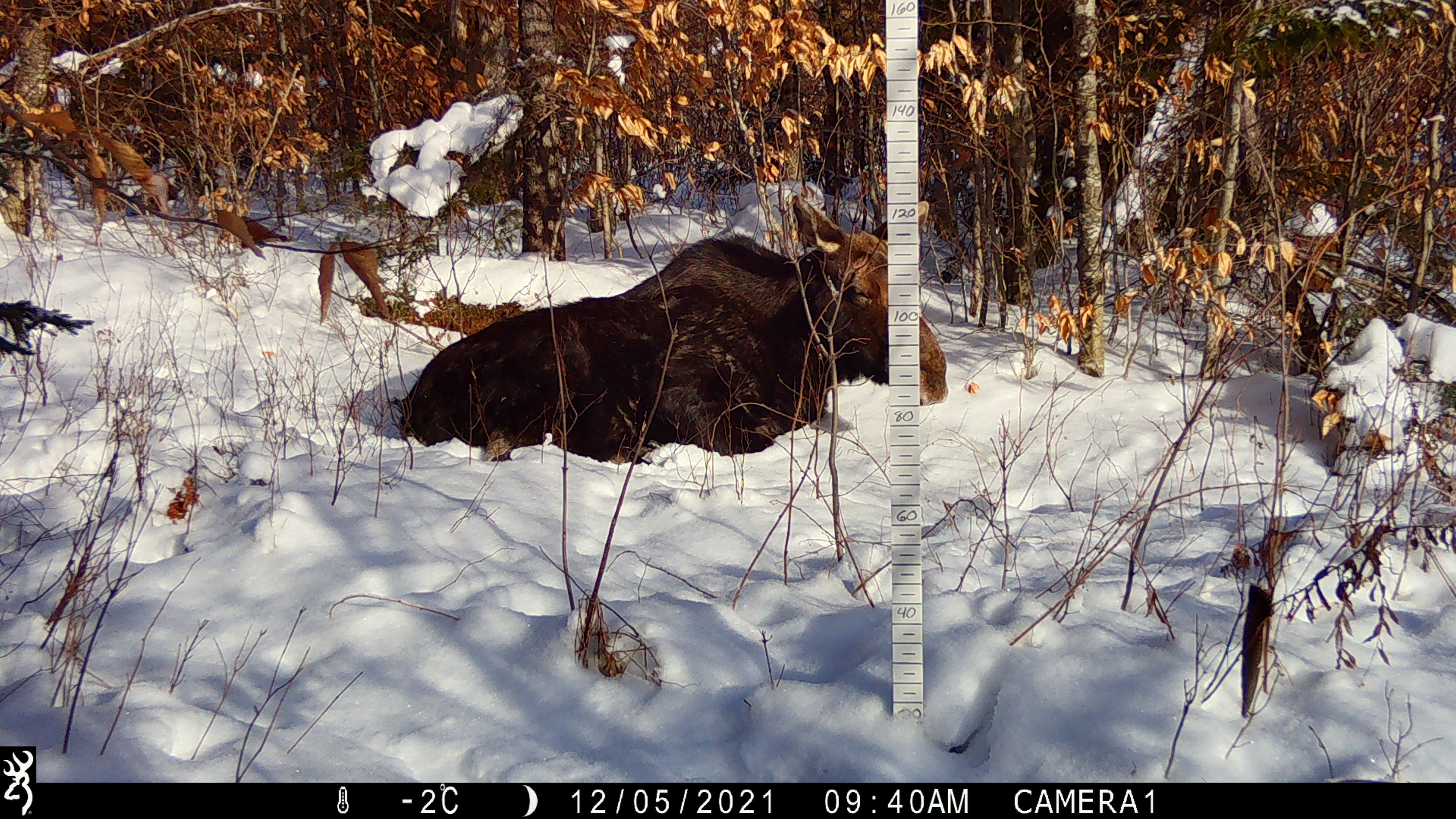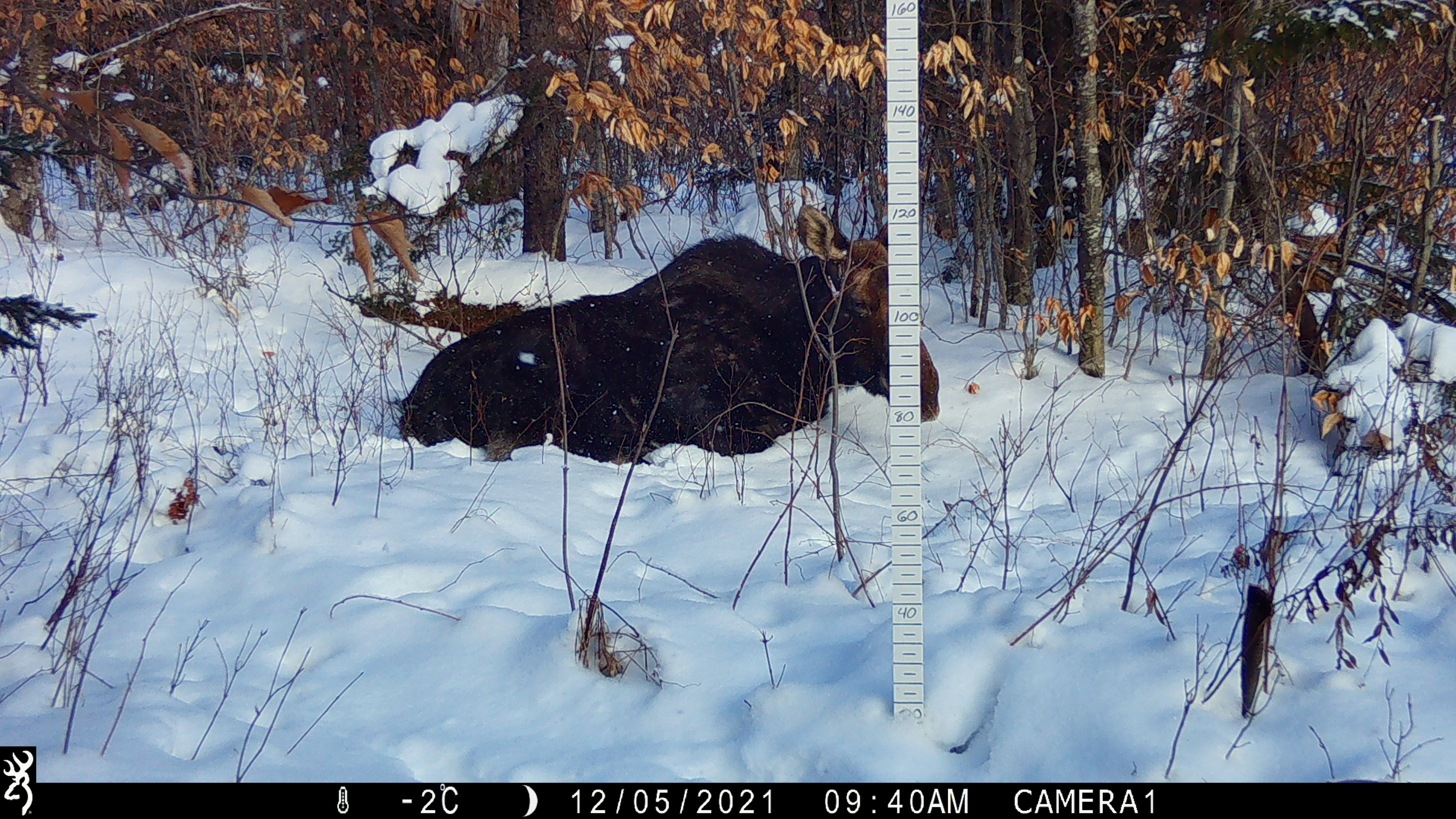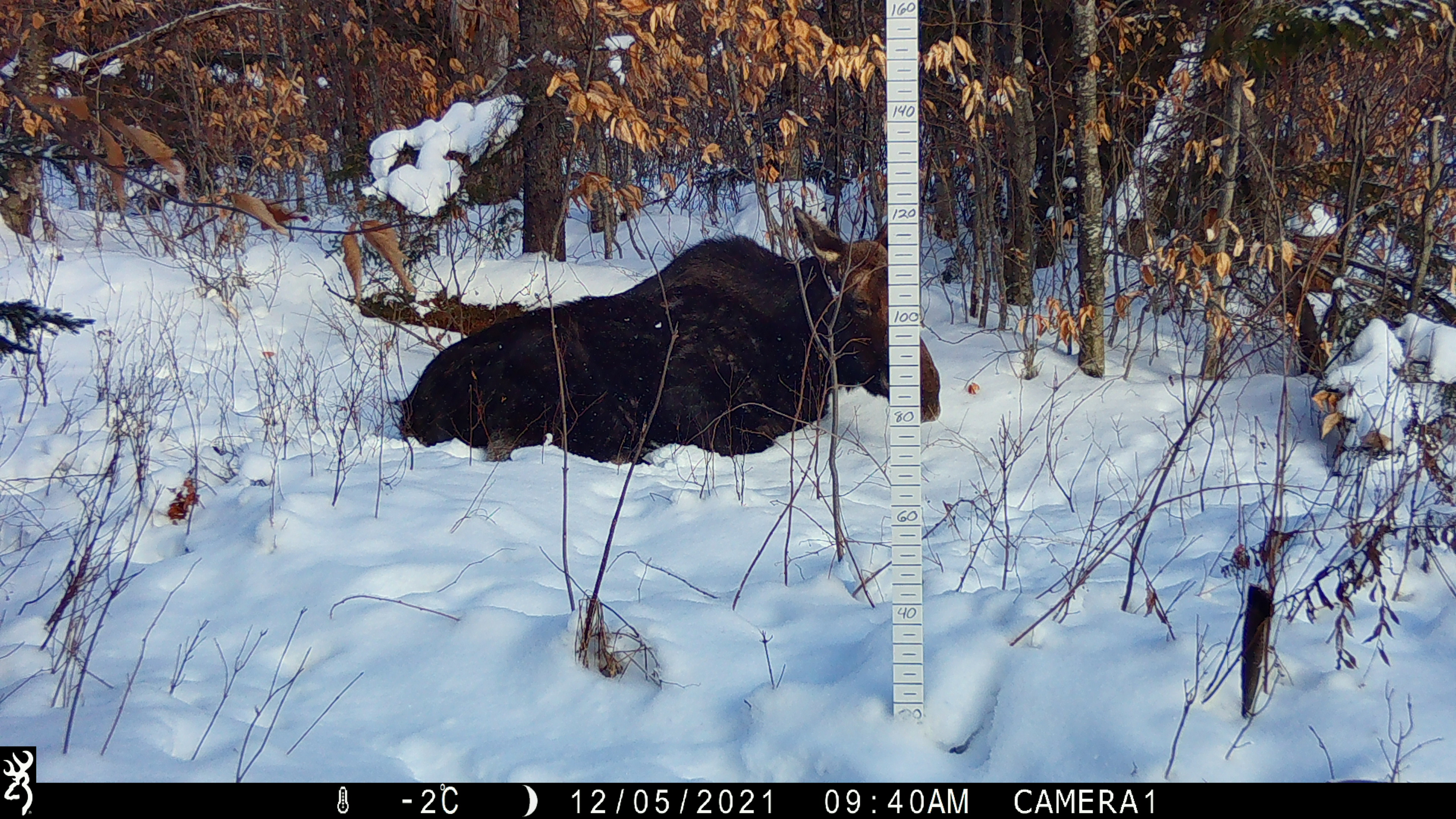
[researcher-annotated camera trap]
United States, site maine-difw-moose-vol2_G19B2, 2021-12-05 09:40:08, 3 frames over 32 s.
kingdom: Animalia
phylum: Chordata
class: Mammalia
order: Artiodactyla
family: Cervidae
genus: Alces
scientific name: Alces alces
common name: moose